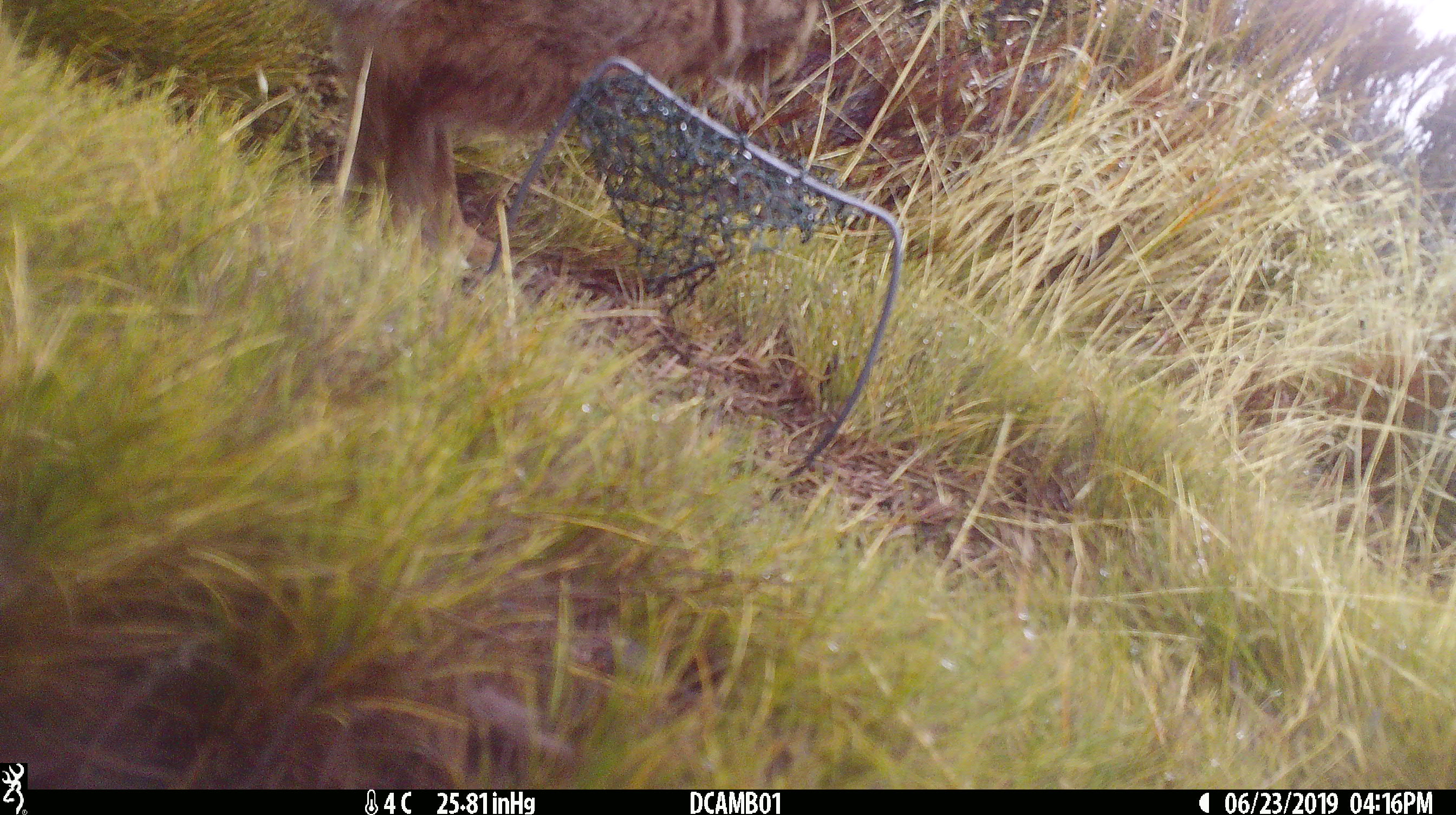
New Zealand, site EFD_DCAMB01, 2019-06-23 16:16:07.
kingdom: Animalia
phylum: Chordata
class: Mammalia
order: Lagomorpha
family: Leporidae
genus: Lepus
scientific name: Lepus europaeus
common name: brown hare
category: hare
Hare (brown hare) (Lepus europaeus).